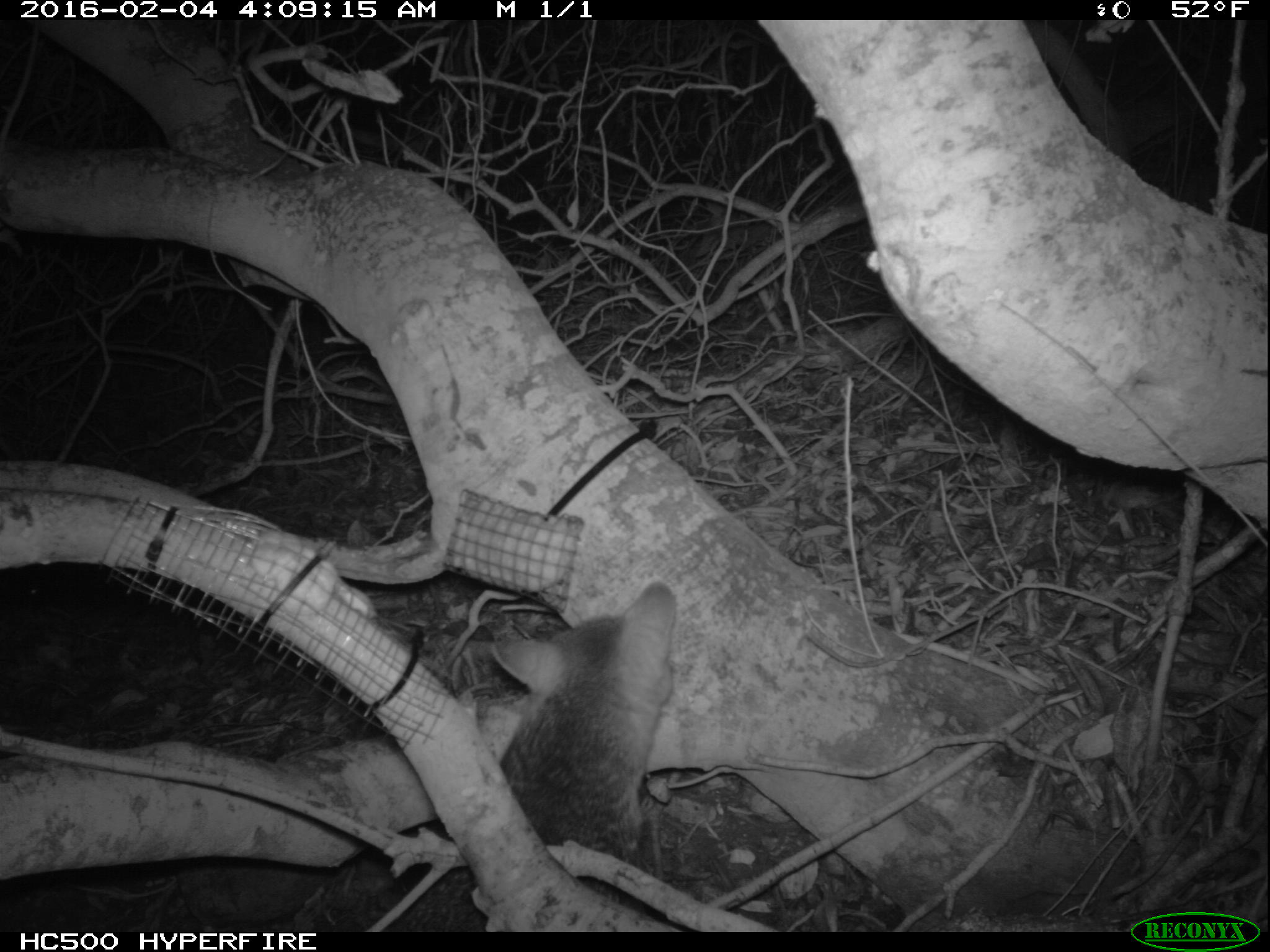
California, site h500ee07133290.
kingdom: Animalia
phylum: Chordata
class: Mammalia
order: Carnivora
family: Canidae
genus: Urocyon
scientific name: Urocyon littoralis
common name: island fox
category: fox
Fox (island fox) (Urocyon littoralis).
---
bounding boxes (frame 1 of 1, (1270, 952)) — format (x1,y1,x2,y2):
fox: (392,576,678,930)